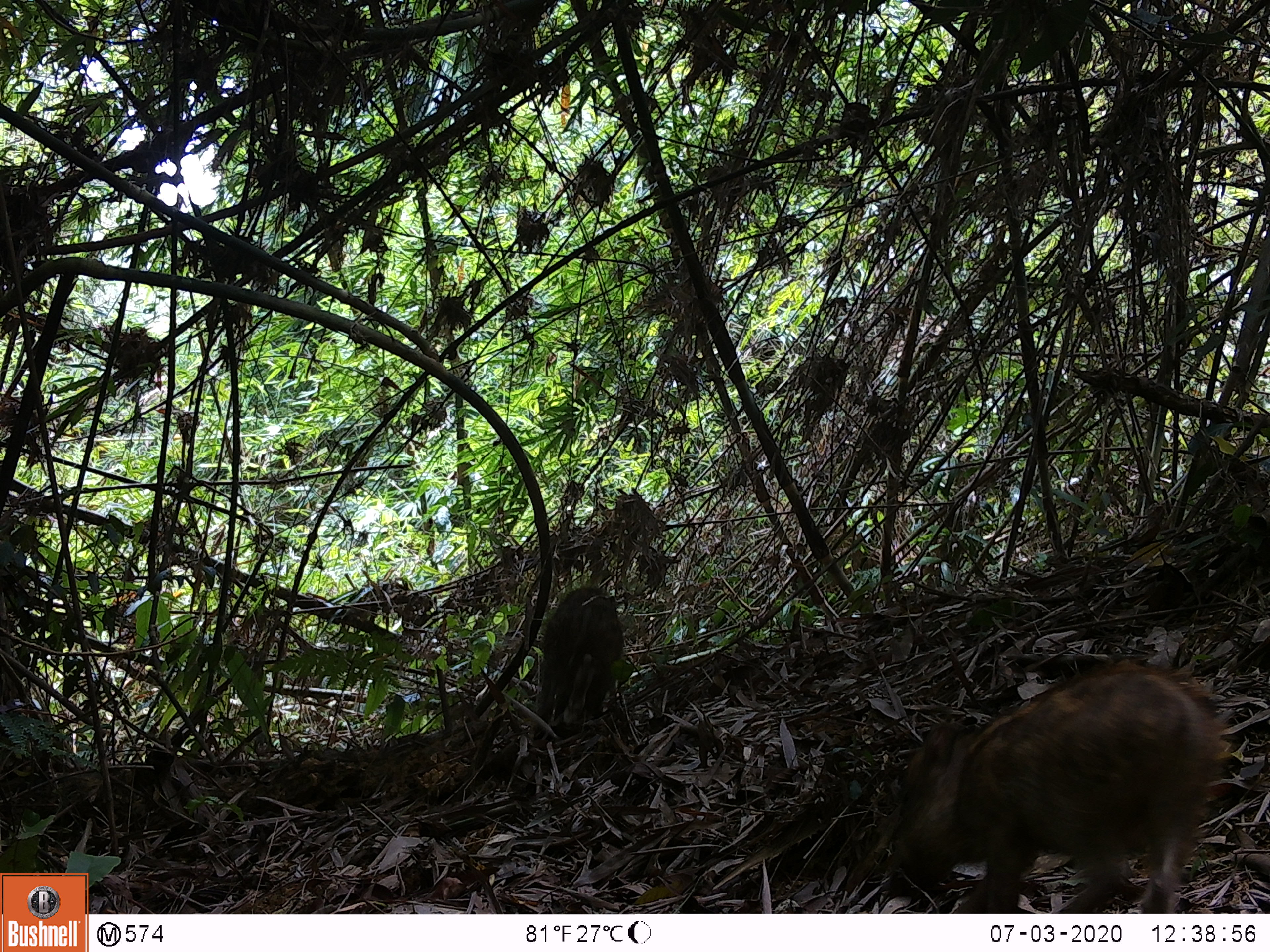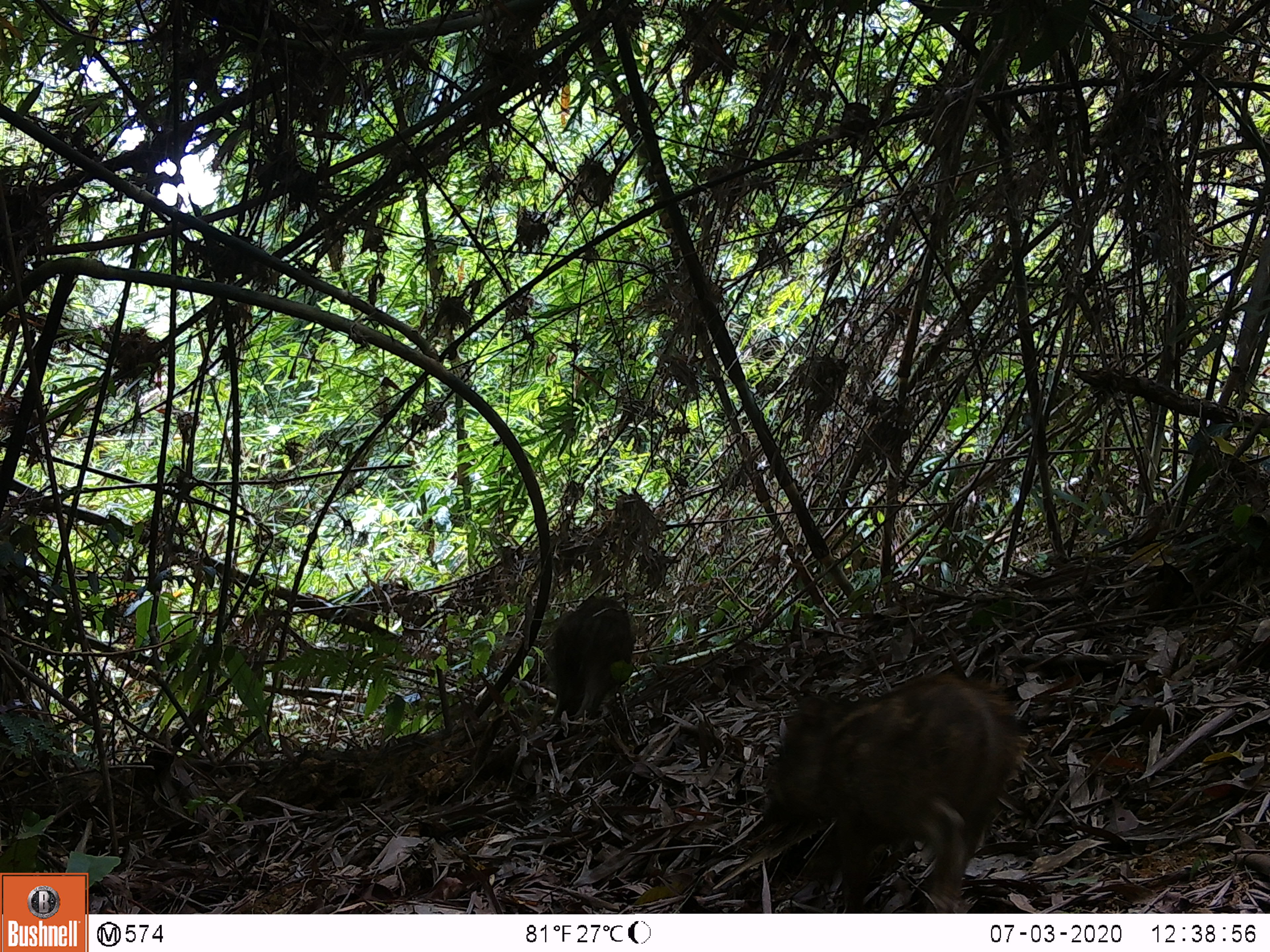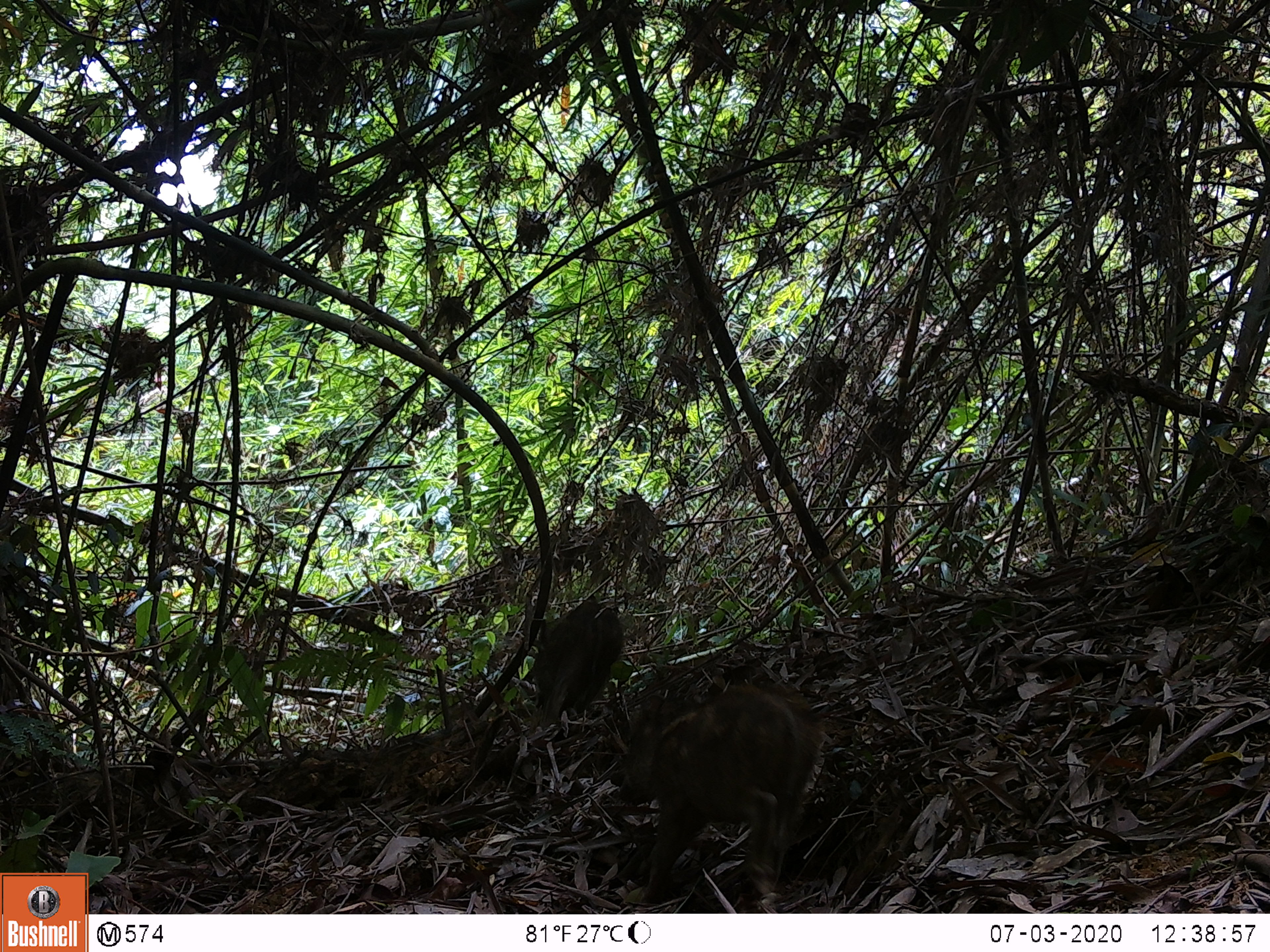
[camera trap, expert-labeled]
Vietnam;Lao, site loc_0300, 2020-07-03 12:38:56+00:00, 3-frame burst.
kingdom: Animalia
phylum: Chordata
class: Mammalia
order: Artiodactyla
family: Suidae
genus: Sus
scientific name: Sus scrofa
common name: eurasian wild pig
Eurasian wild pig (Sus scrofa). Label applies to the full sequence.